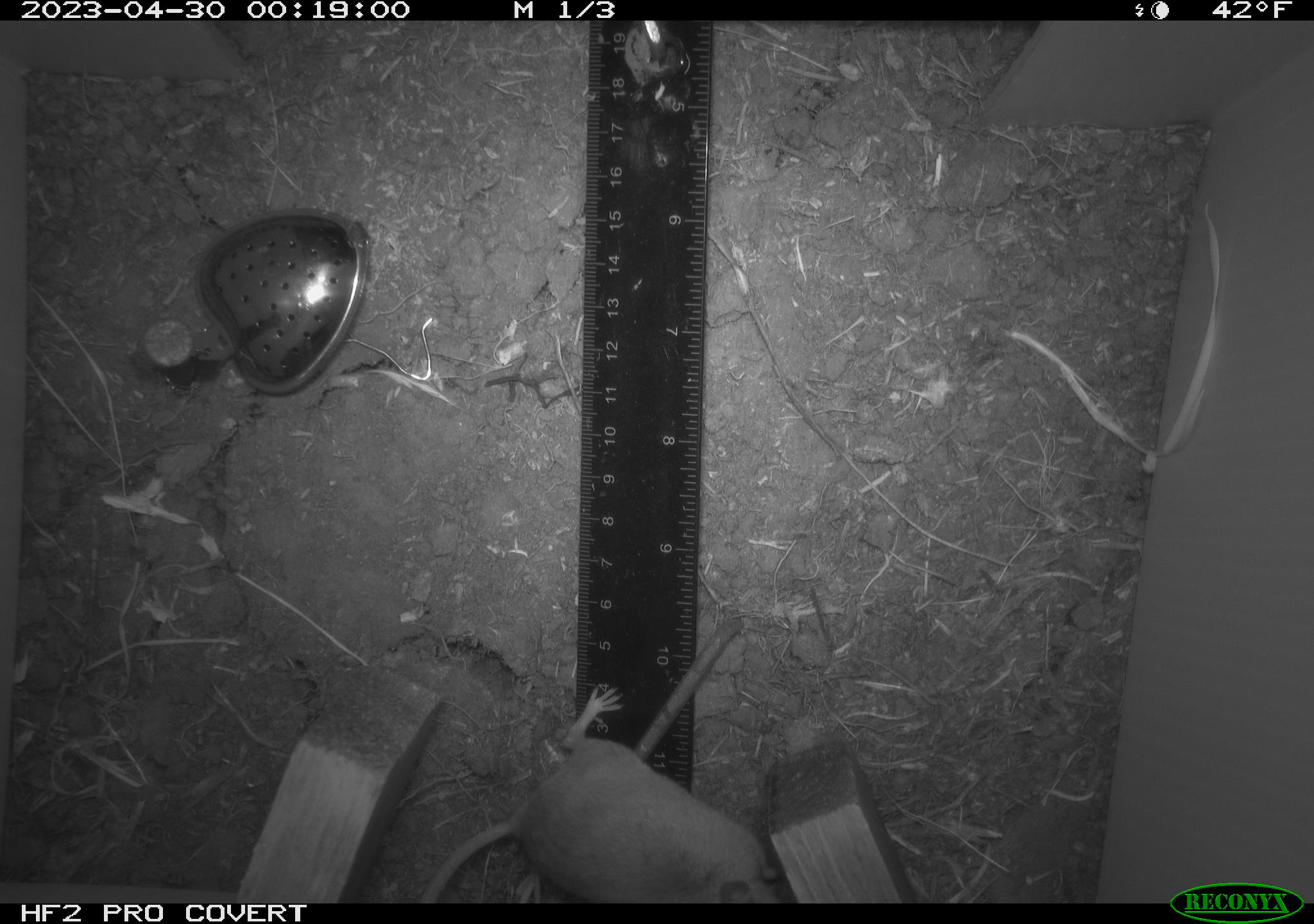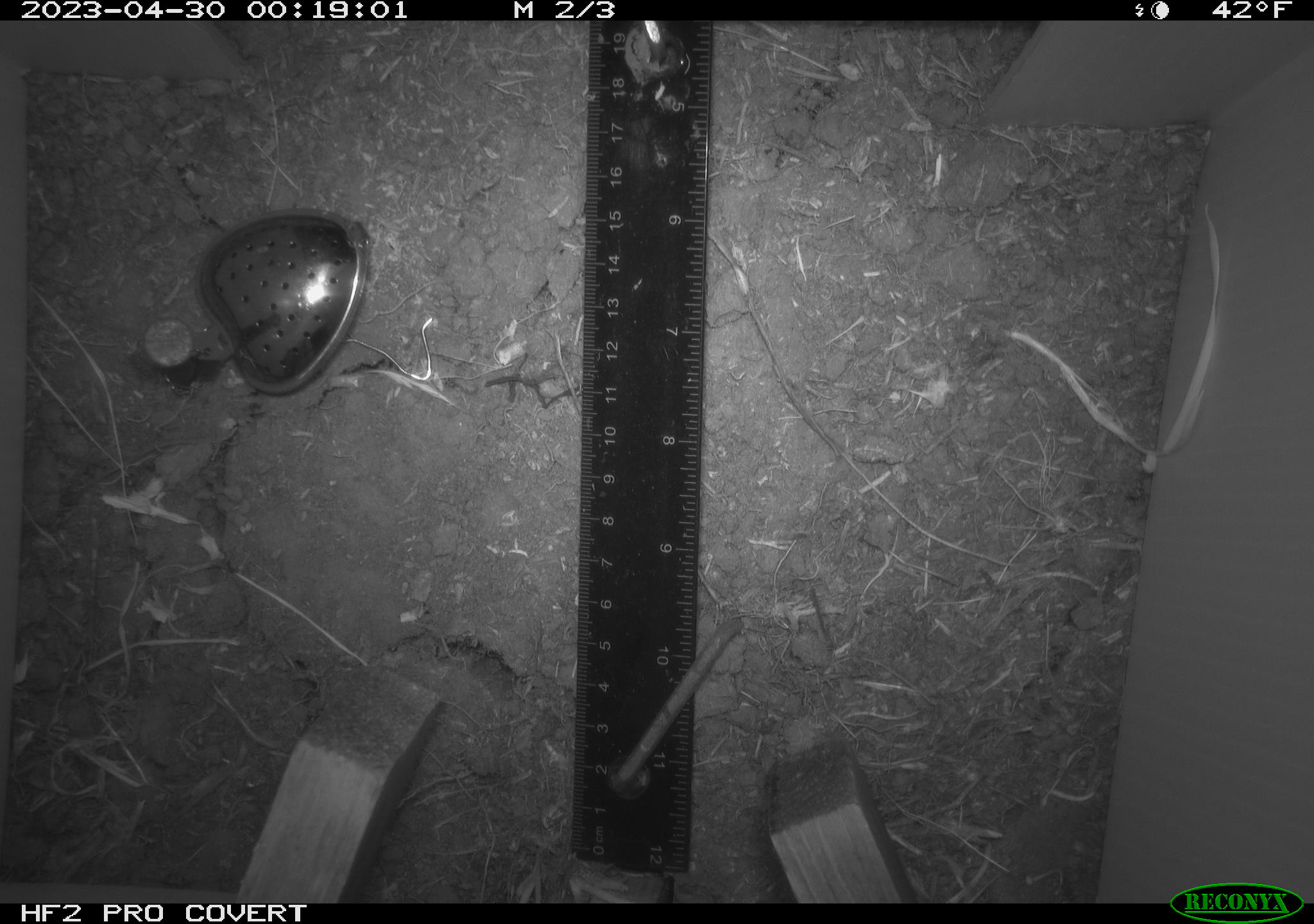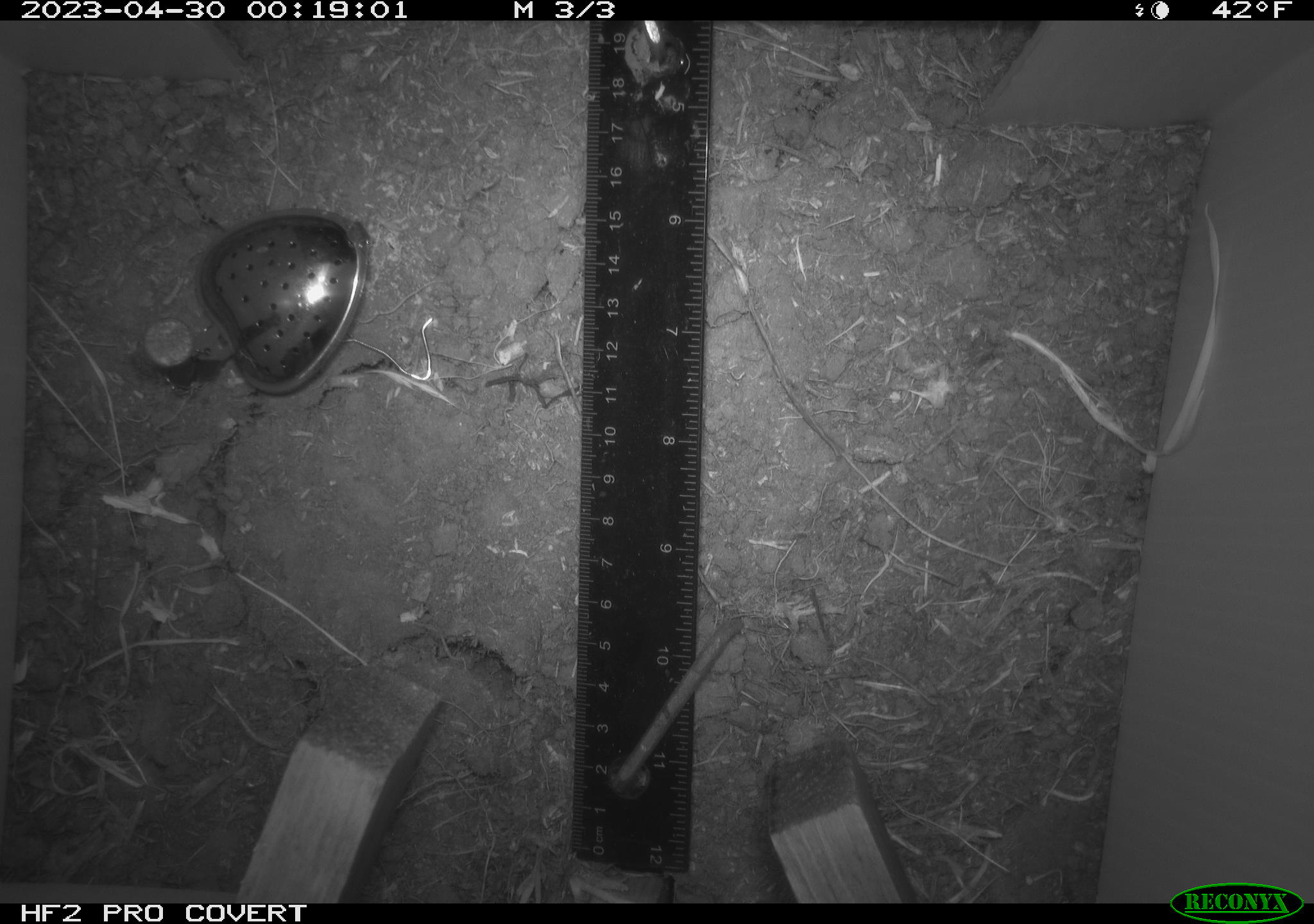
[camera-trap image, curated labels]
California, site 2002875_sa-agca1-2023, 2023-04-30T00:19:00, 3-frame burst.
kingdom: Animalia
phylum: Chordata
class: Mammalia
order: Rodentia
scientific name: Rodentia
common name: mouse species